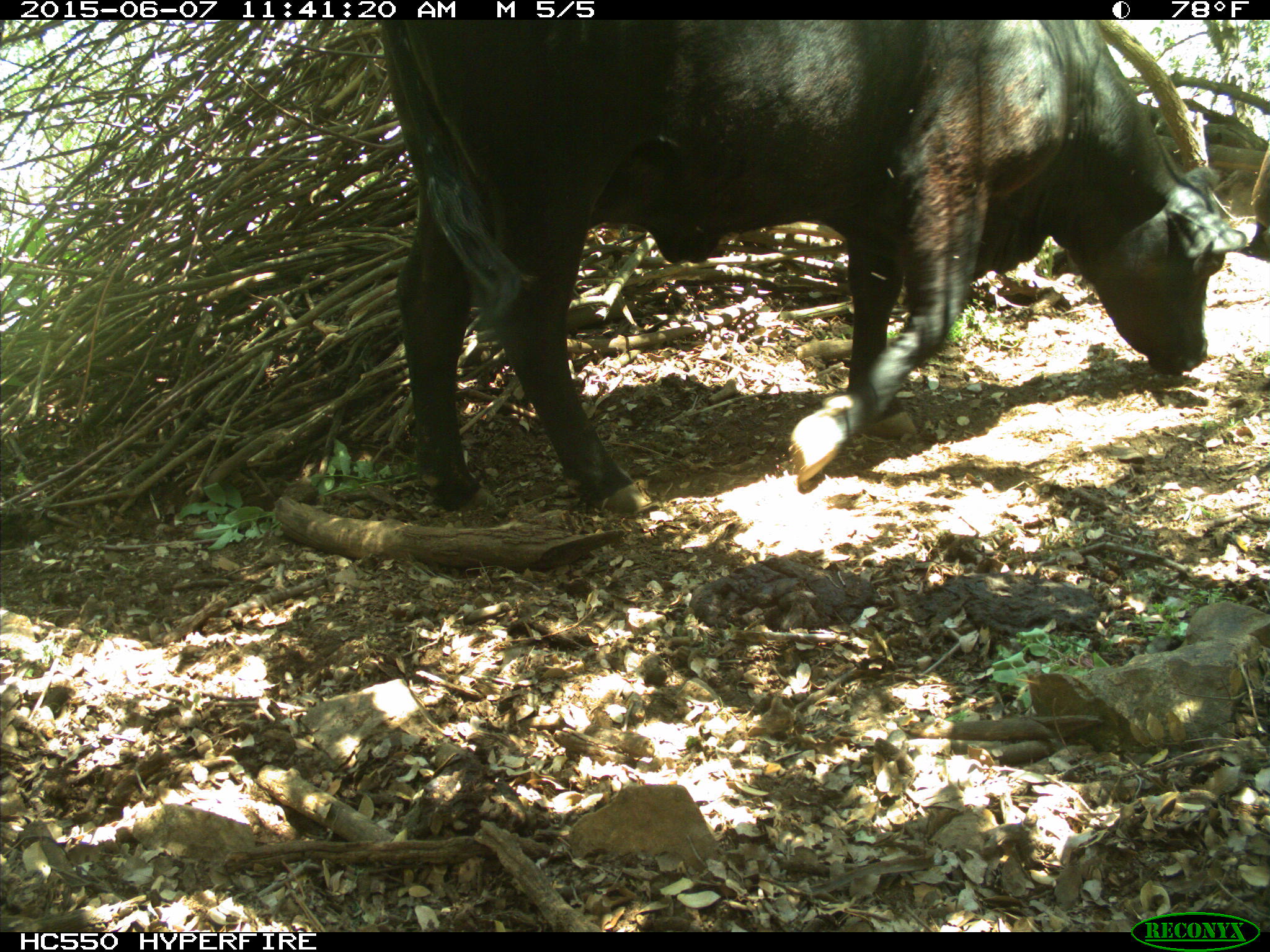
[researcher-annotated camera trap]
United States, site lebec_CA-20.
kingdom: Animalia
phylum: Chordata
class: Mammalia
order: Artiodactyla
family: Bovidae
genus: Bos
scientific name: Bos taurus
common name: domestic cow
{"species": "Bos taurus (domestic cow)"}